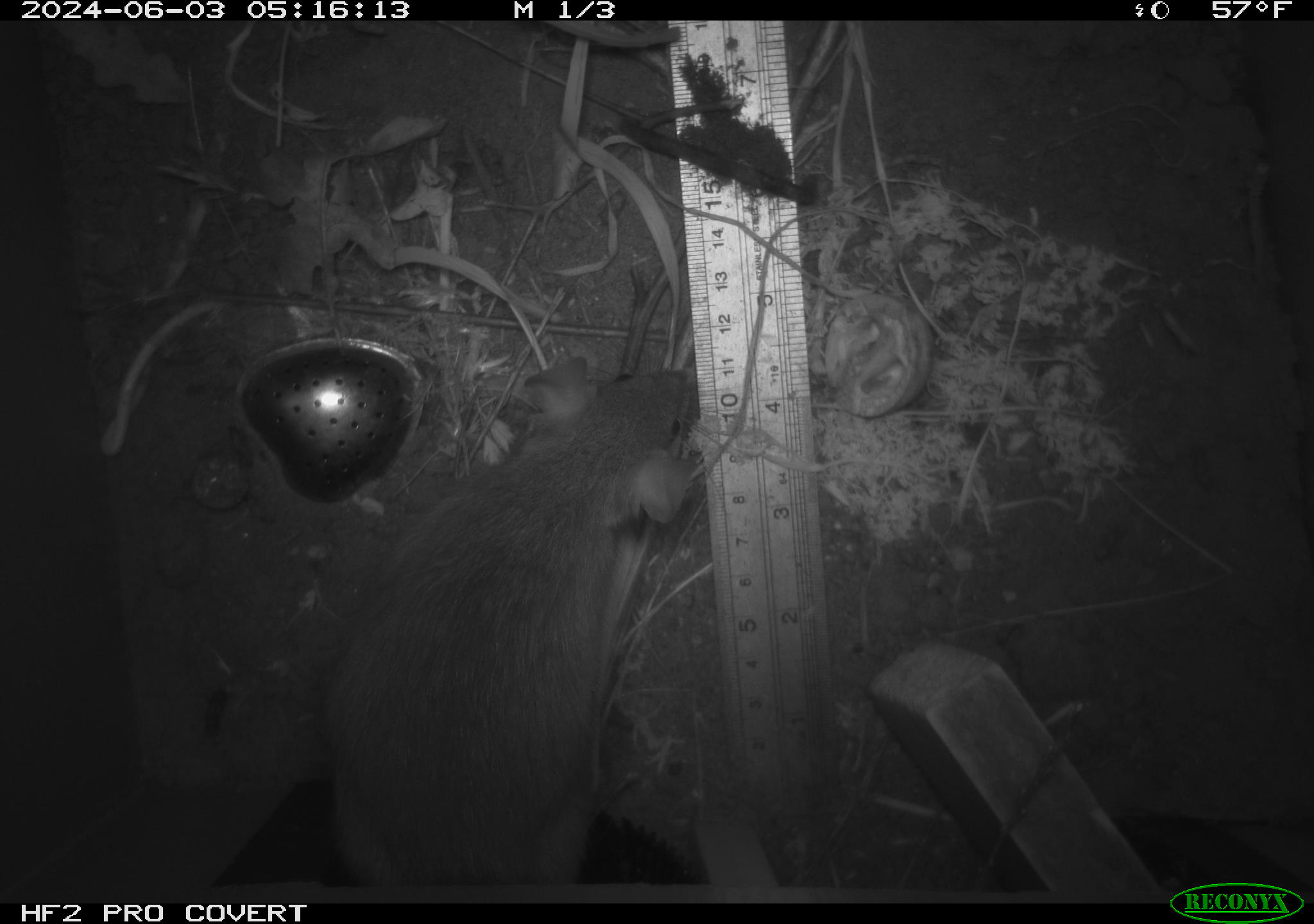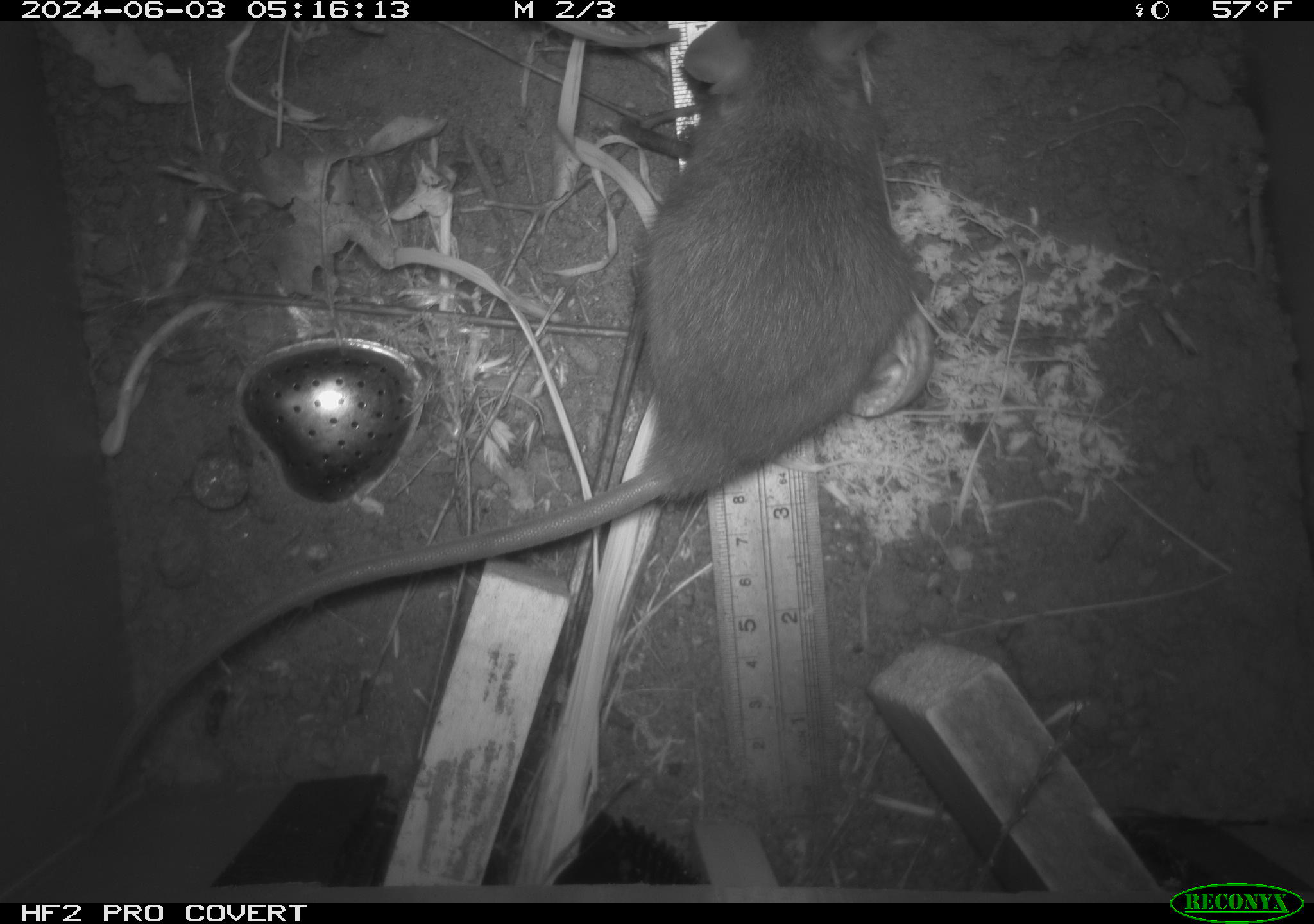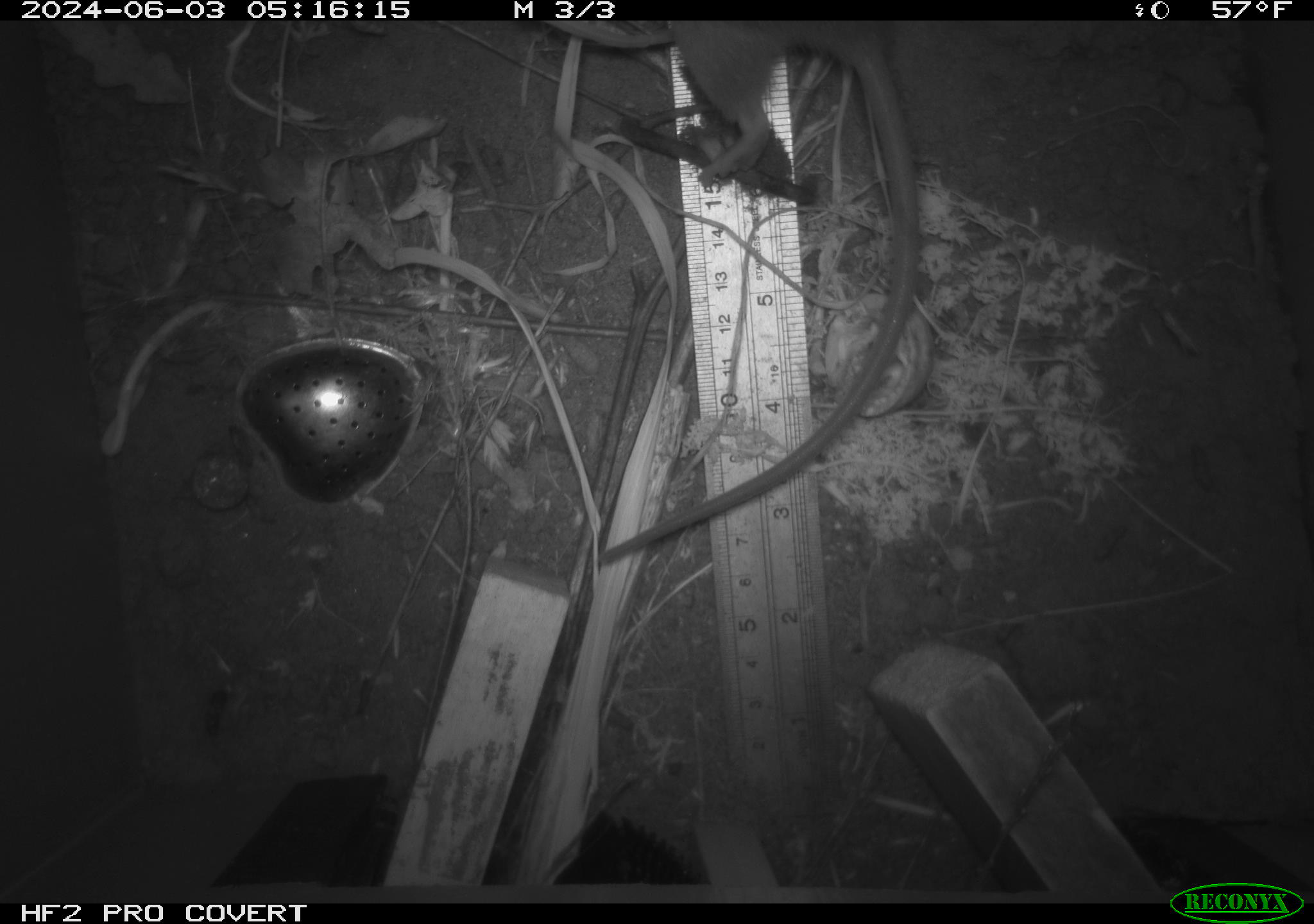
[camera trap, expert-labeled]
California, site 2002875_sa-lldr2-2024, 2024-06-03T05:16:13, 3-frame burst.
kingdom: Animalia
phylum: Chordata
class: Mammalia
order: Rodentia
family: Muridae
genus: Rattus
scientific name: Rattus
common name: rat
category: rattus species